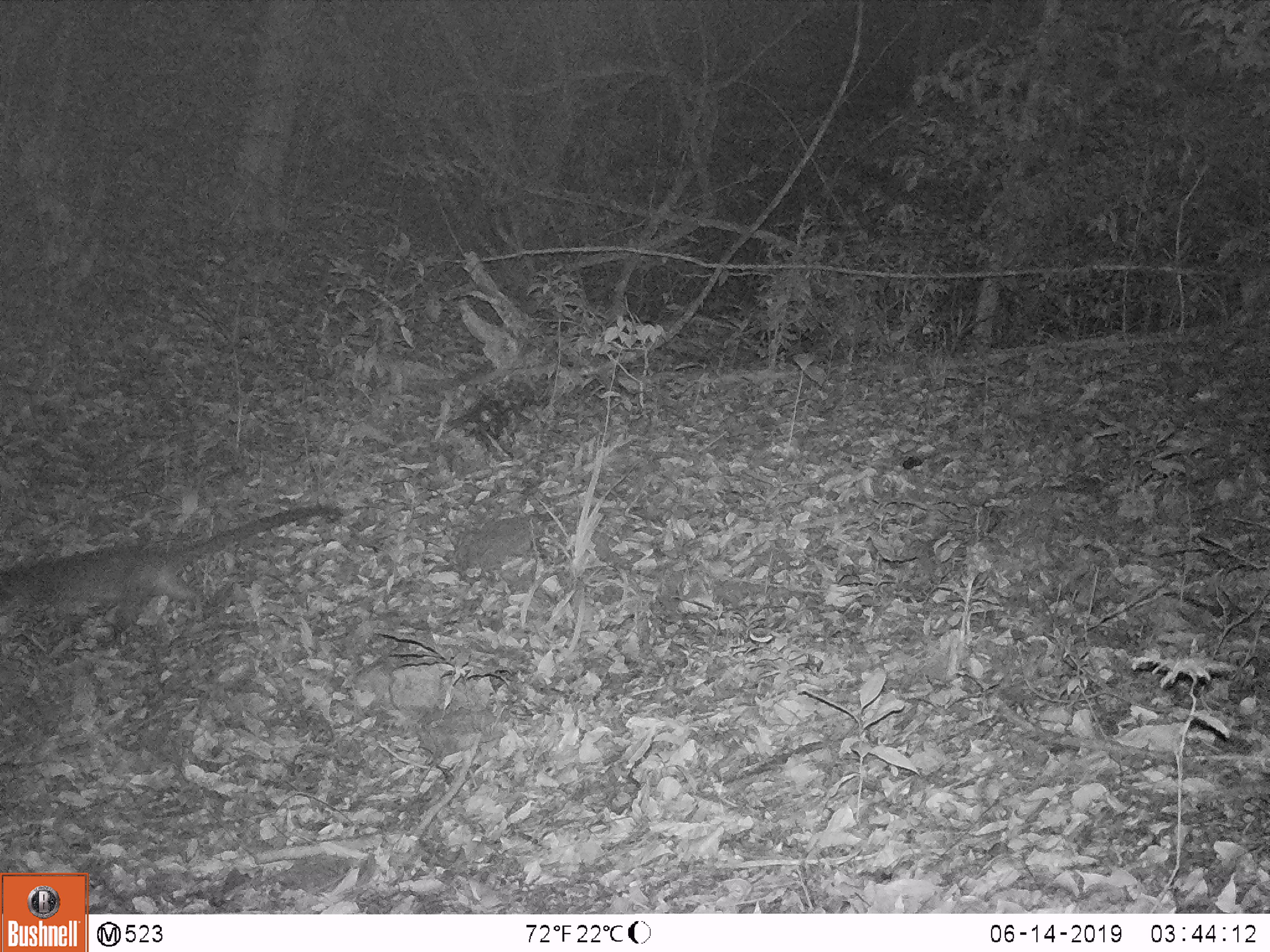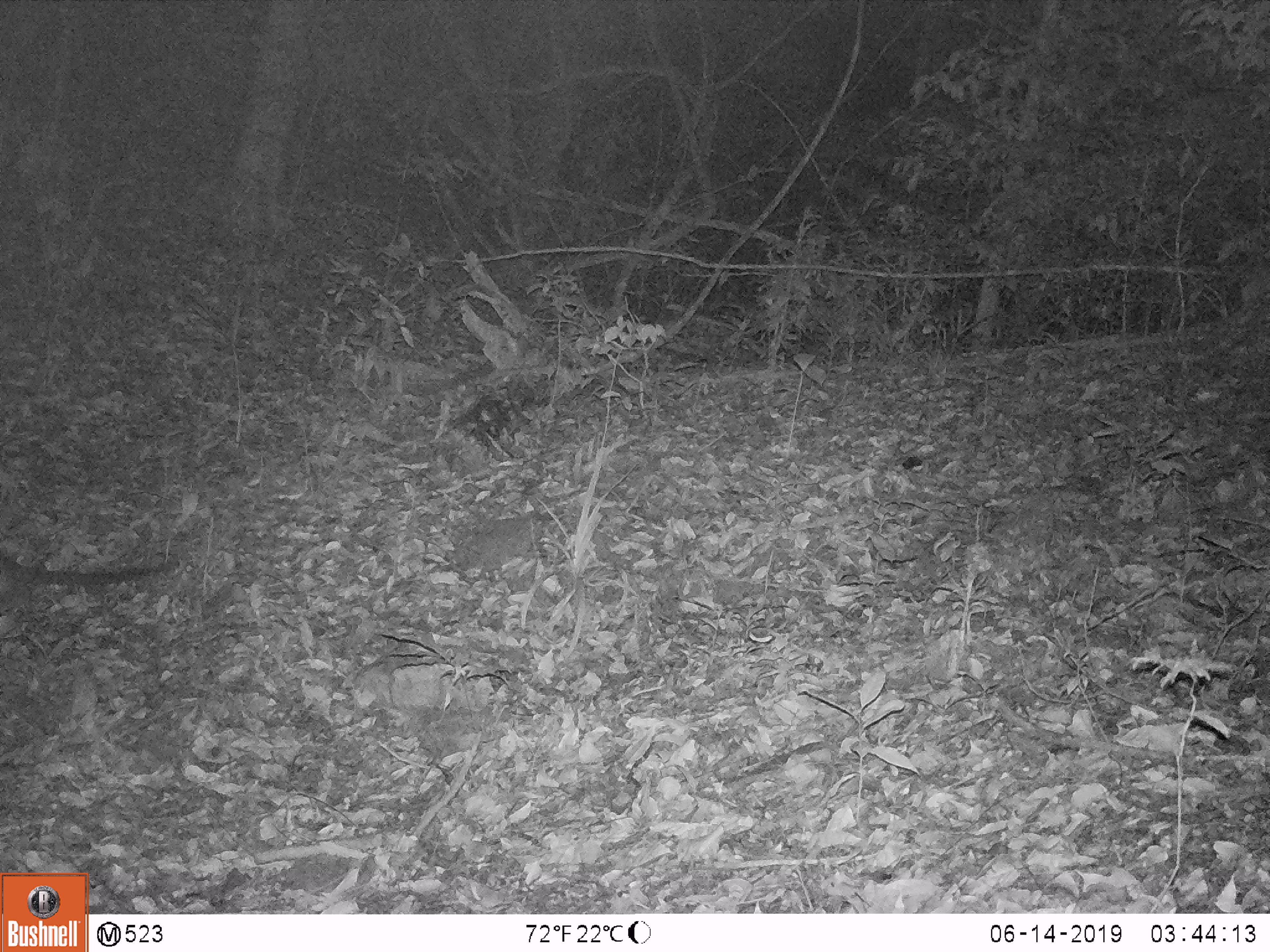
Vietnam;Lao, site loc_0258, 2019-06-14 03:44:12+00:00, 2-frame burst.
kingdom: Animalia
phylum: Chordata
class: Mammalia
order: Carnivora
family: Viverridae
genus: Paguma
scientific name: Paguma larvata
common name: masked palm civet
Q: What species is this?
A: Masked palm civet (Paguma larvata).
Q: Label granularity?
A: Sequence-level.